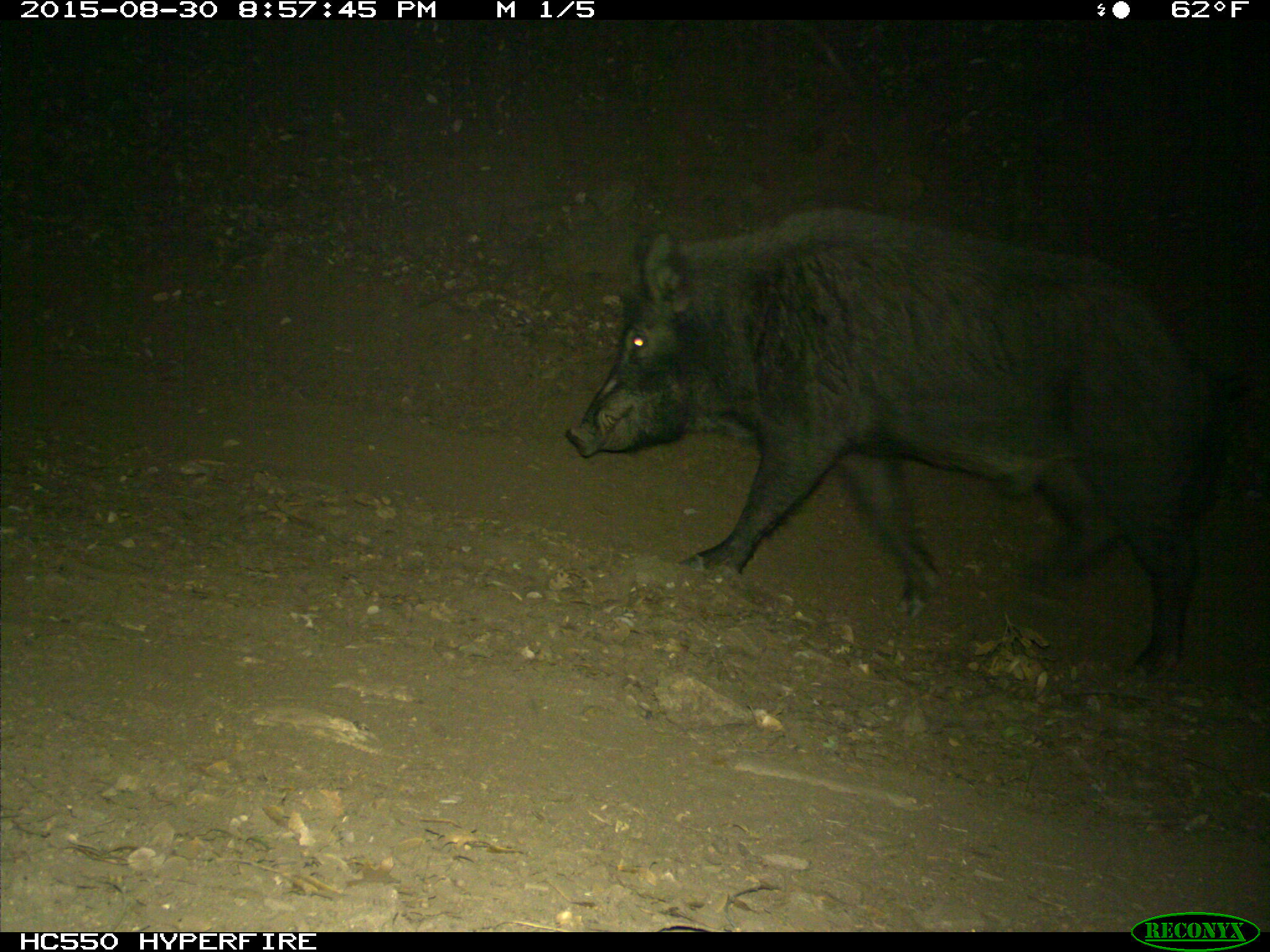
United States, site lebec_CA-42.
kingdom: Animalia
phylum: Chordata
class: Mammalia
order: Artiodactyla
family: Suidae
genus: Sus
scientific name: Sus scrofa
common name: wild boar